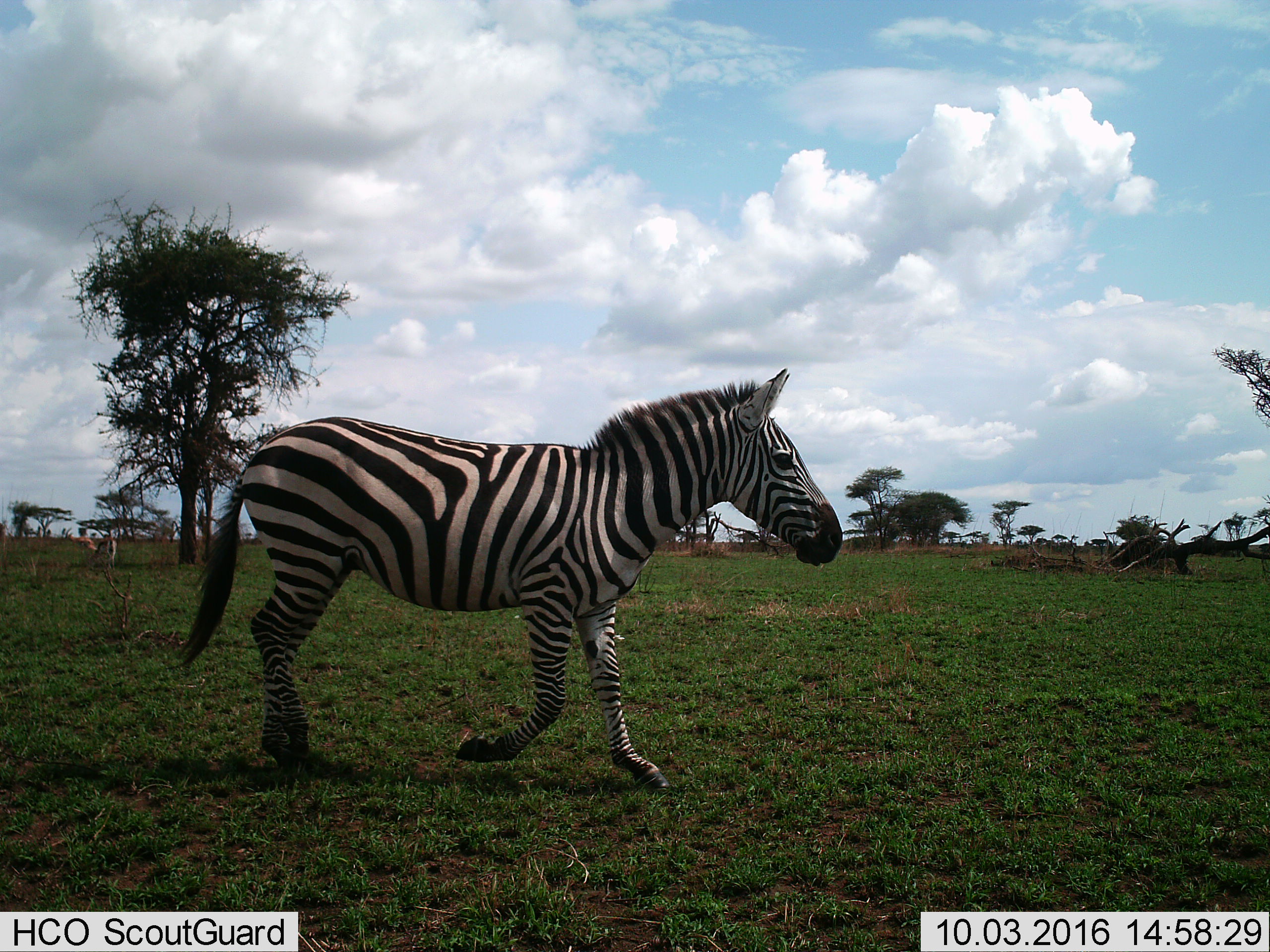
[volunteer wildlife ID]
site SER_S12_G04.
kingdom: Animalia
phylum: Chordata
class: Mammalia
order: Perissodactyla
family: Equidae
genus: Equus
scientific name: Equus quagga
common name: plains zebra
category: zebraplains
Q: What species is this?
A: Zebraplains (plains zebra) (Equus quagga).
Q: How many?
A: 1.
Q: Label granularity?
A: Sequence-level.